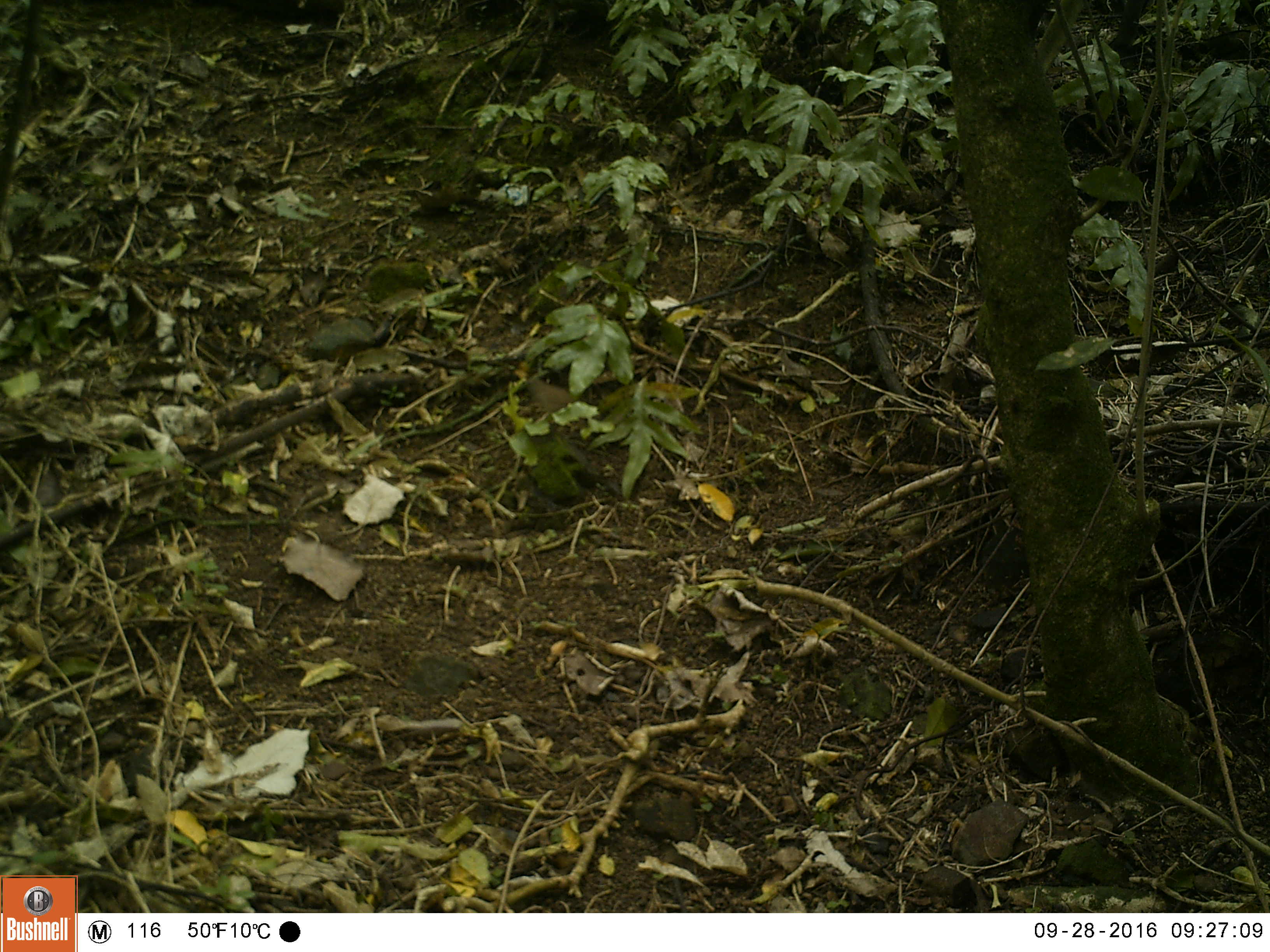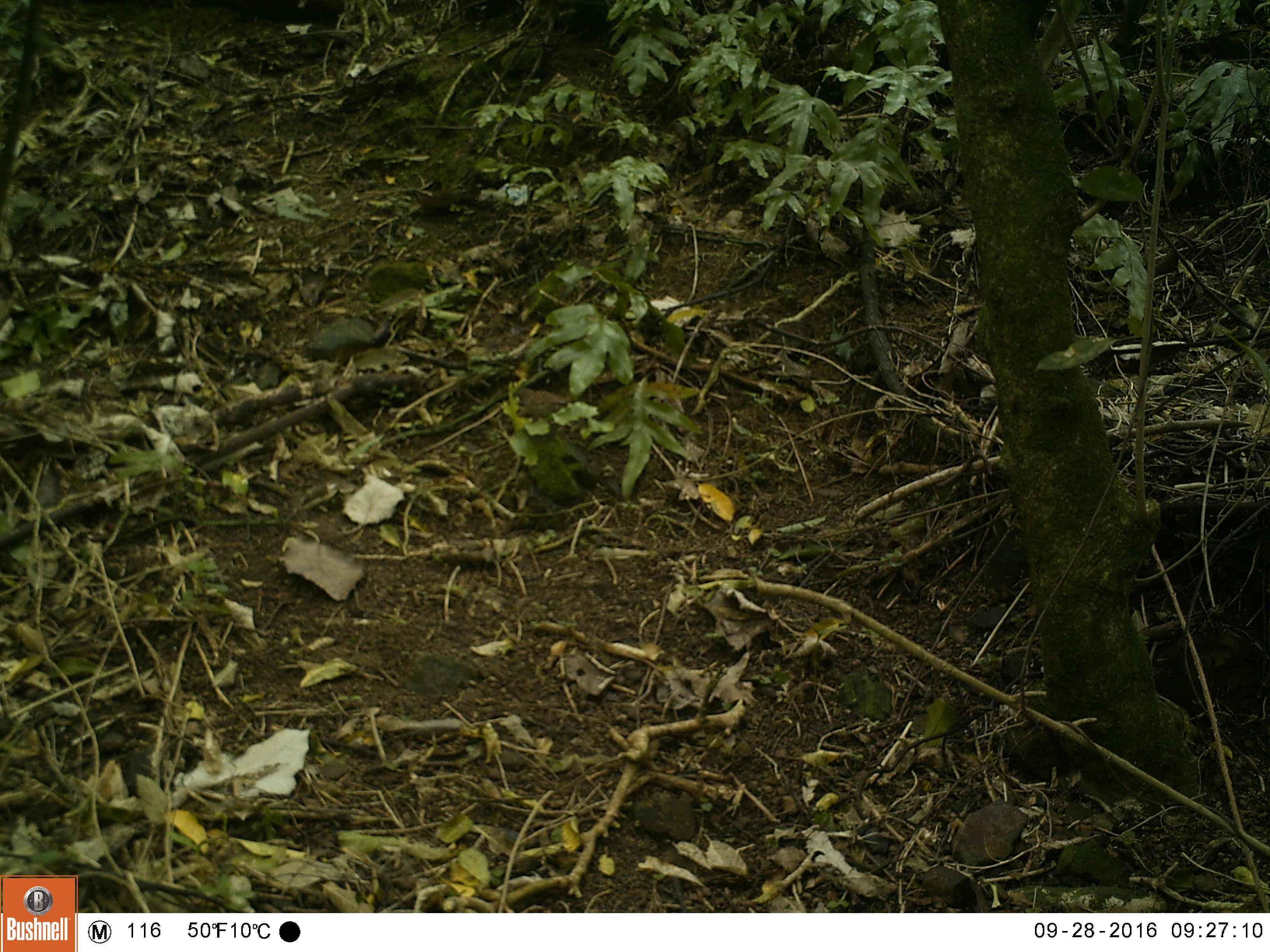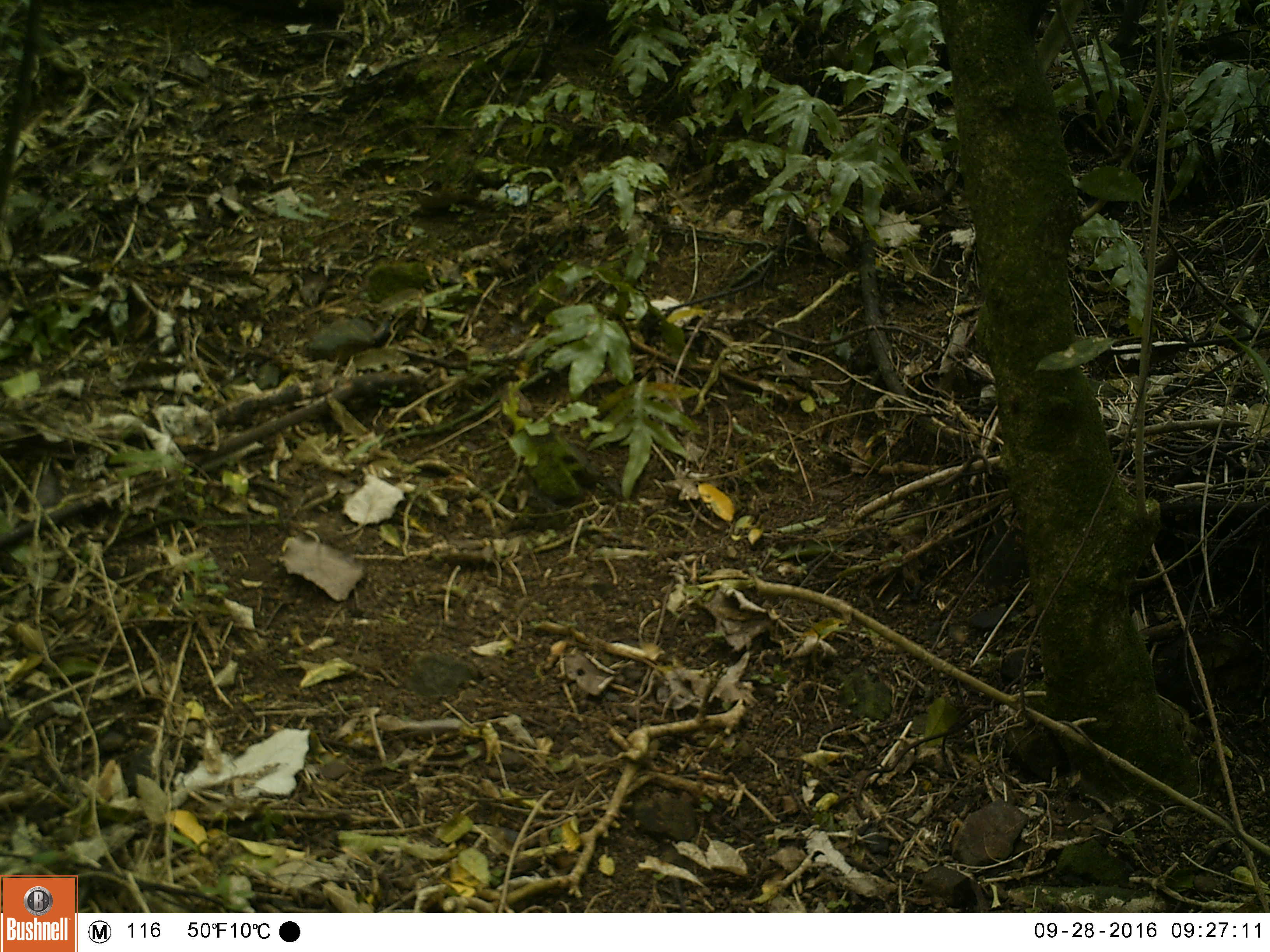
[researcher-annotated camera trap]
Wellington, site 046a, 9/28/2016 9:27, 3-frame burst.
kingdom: Animalia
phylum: Chordata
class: Aves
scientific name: Aves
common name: bird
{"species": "bird (Aves)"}